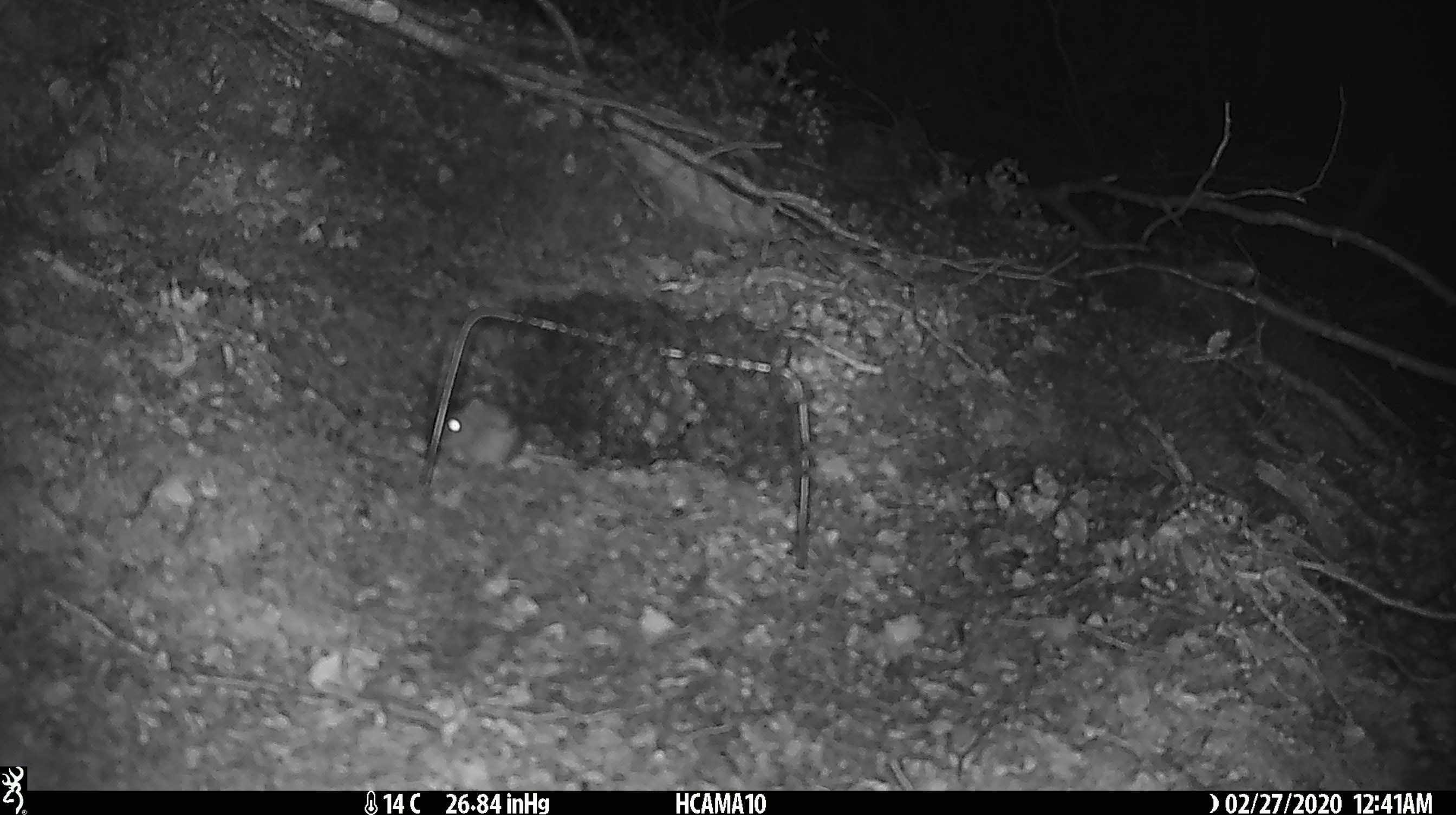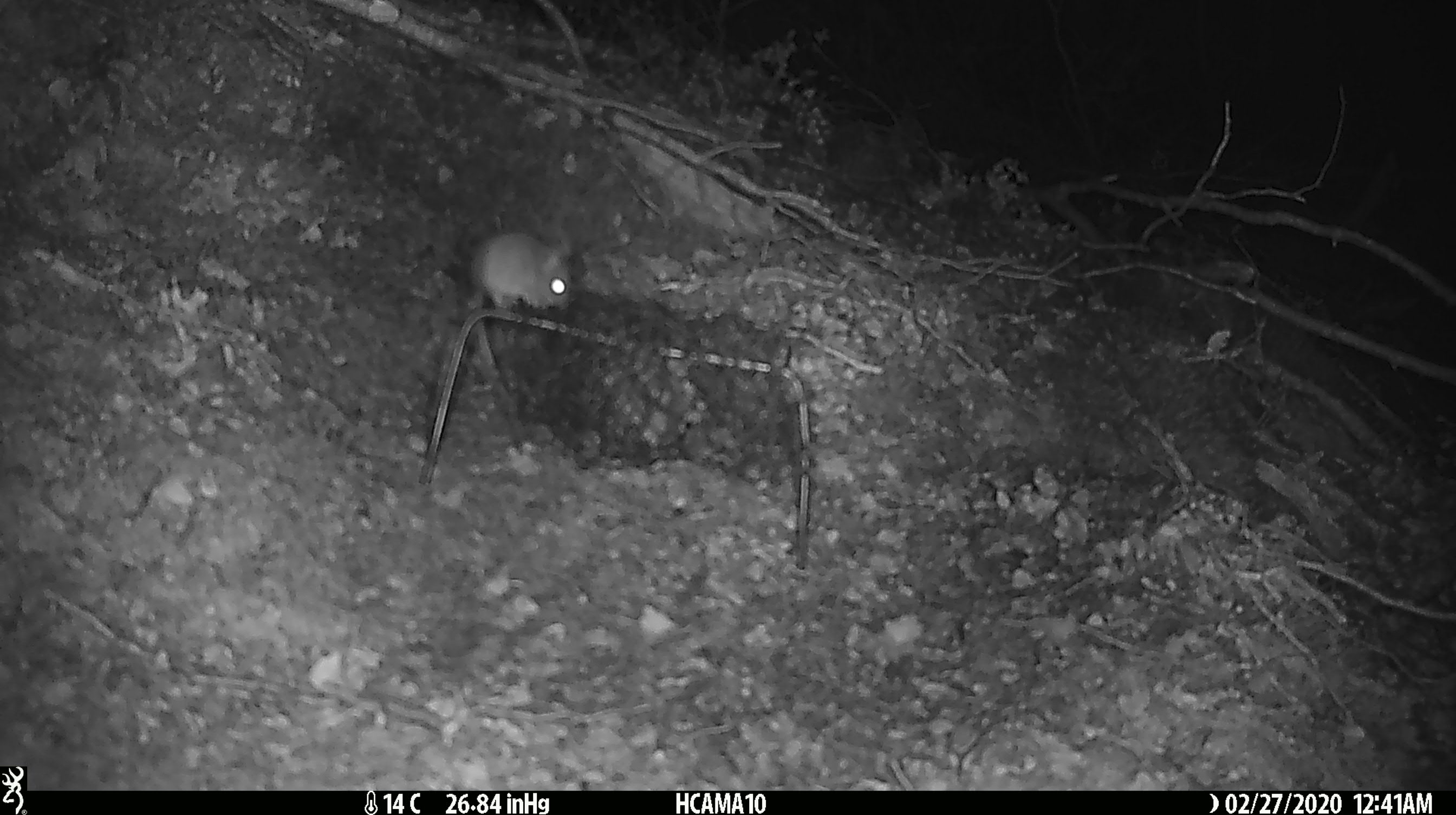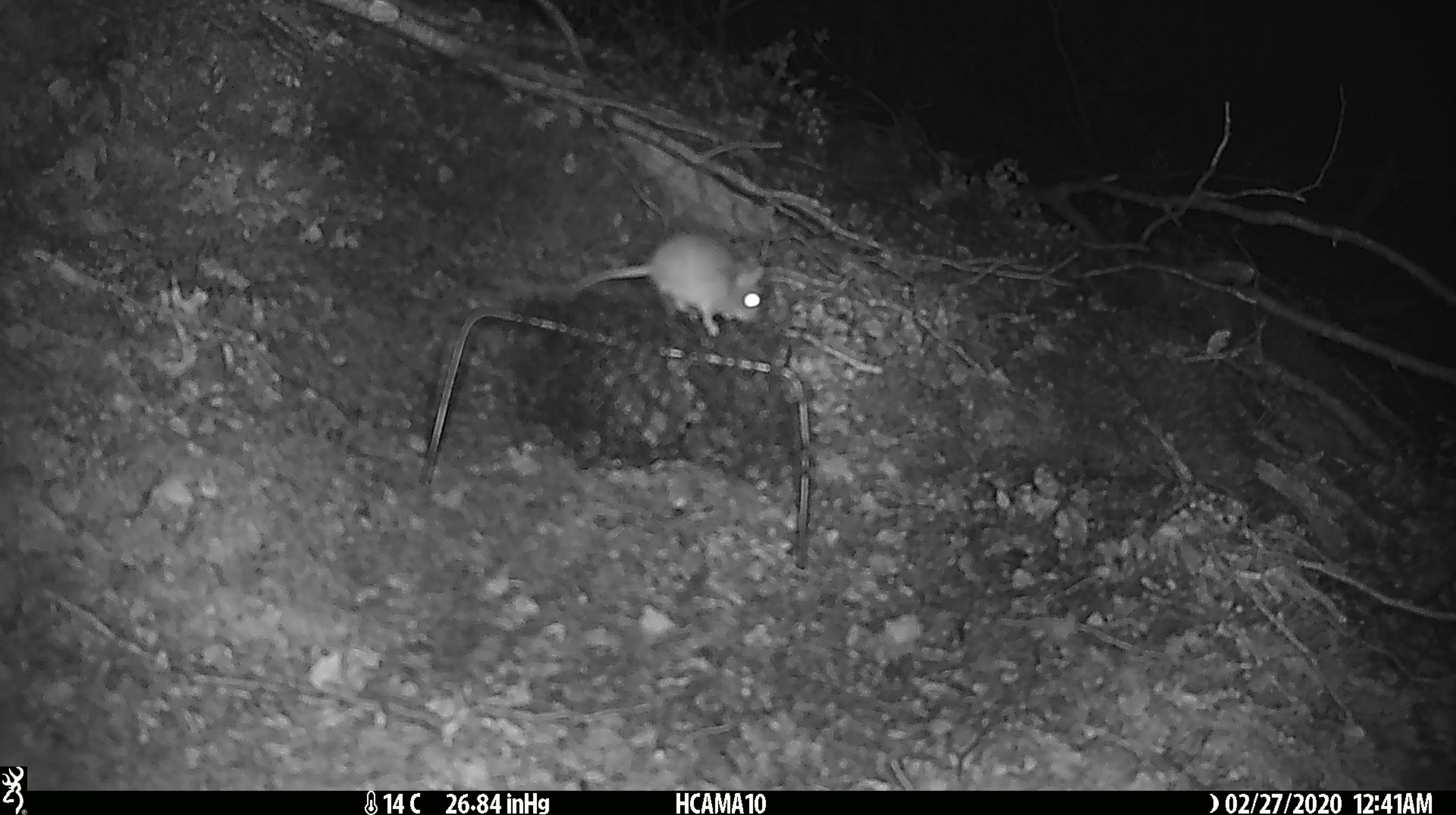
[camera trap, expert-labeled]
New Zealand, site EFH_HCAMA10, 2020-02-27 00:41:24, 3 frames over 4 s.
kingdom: Animalia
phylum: Chordata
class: Mammalia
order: Rodentia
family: Muridae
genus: Mus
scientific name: Mus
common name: mouse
Mouse (Mus).